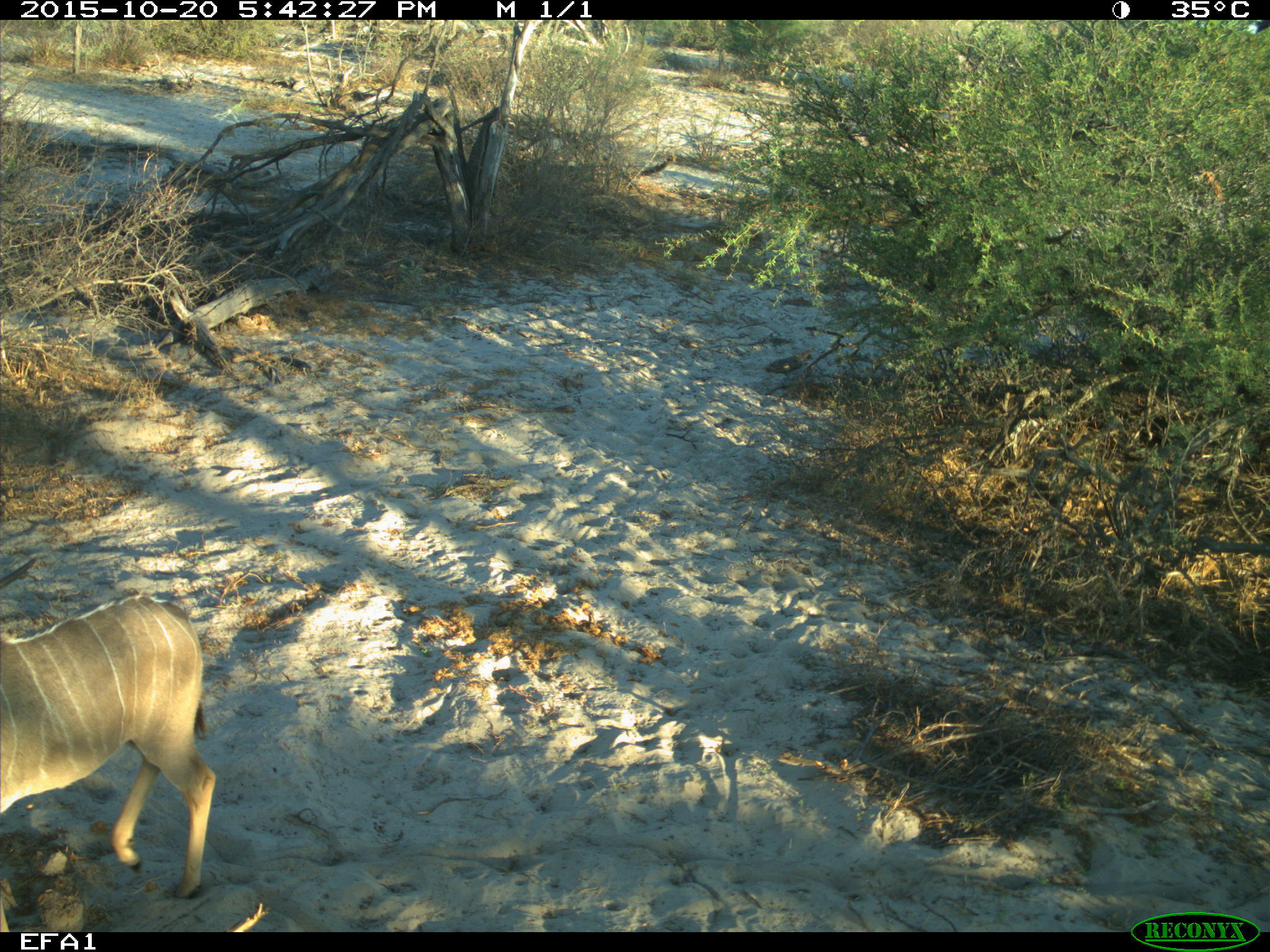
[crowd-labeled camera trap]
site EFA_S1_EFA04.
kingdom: Animalia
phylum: Chordata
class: Mammalia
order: Artiodactyla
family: Bovidae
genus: Tragelaphus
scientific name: Tragelaphus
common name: kudu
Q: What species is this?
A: Kudu (Tragelaphus).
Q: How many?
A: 1.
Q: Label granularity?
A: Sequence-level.